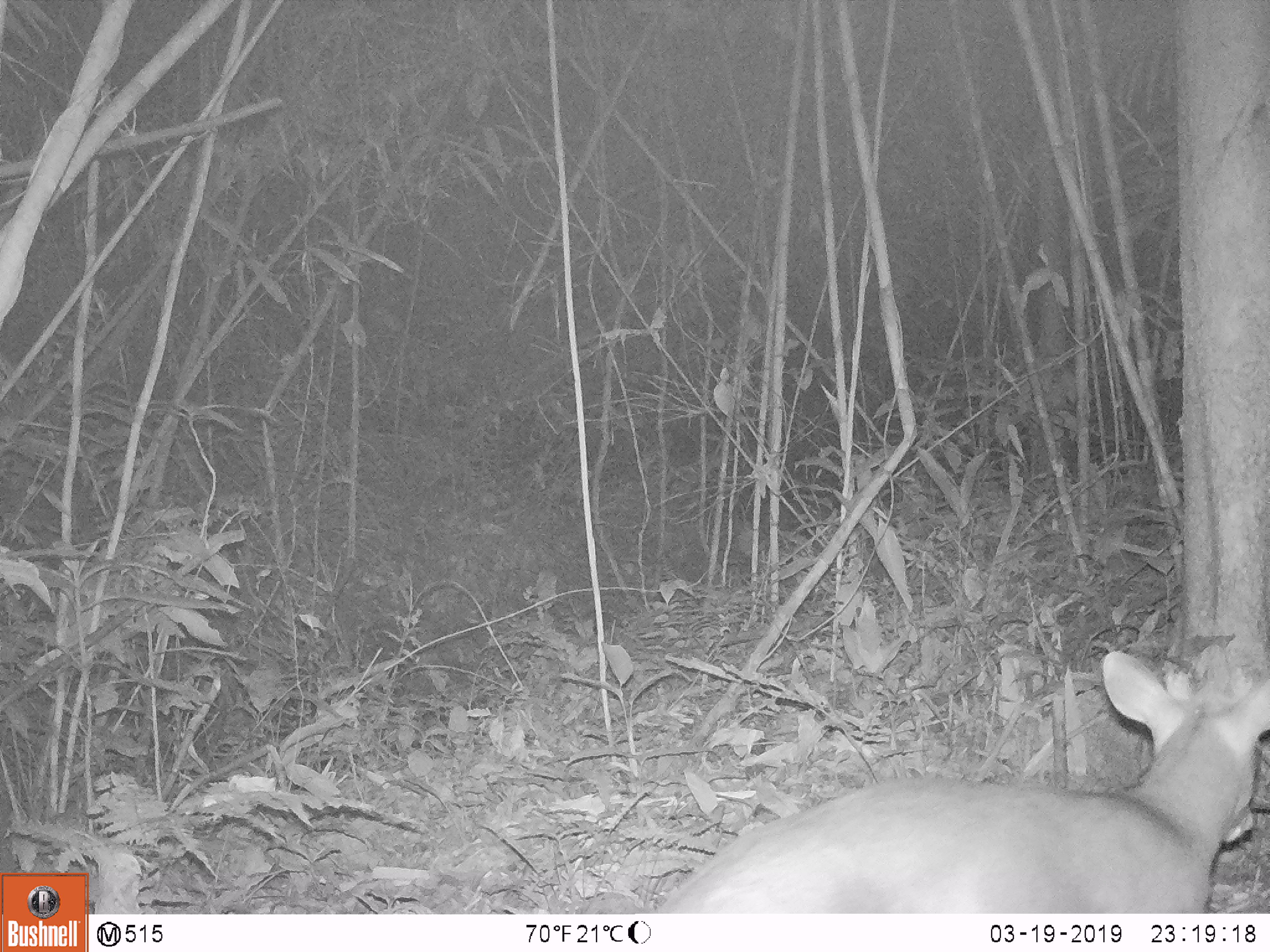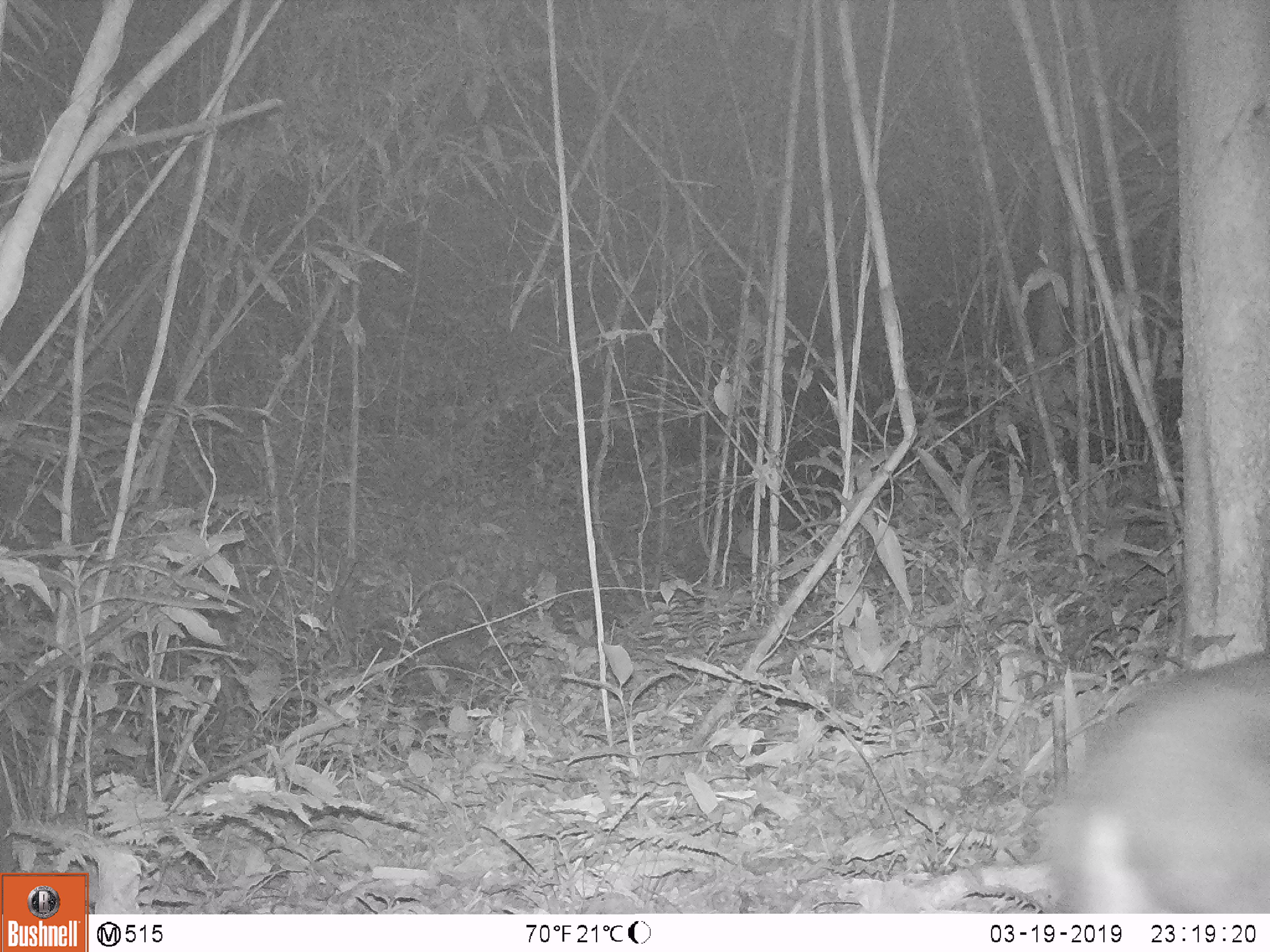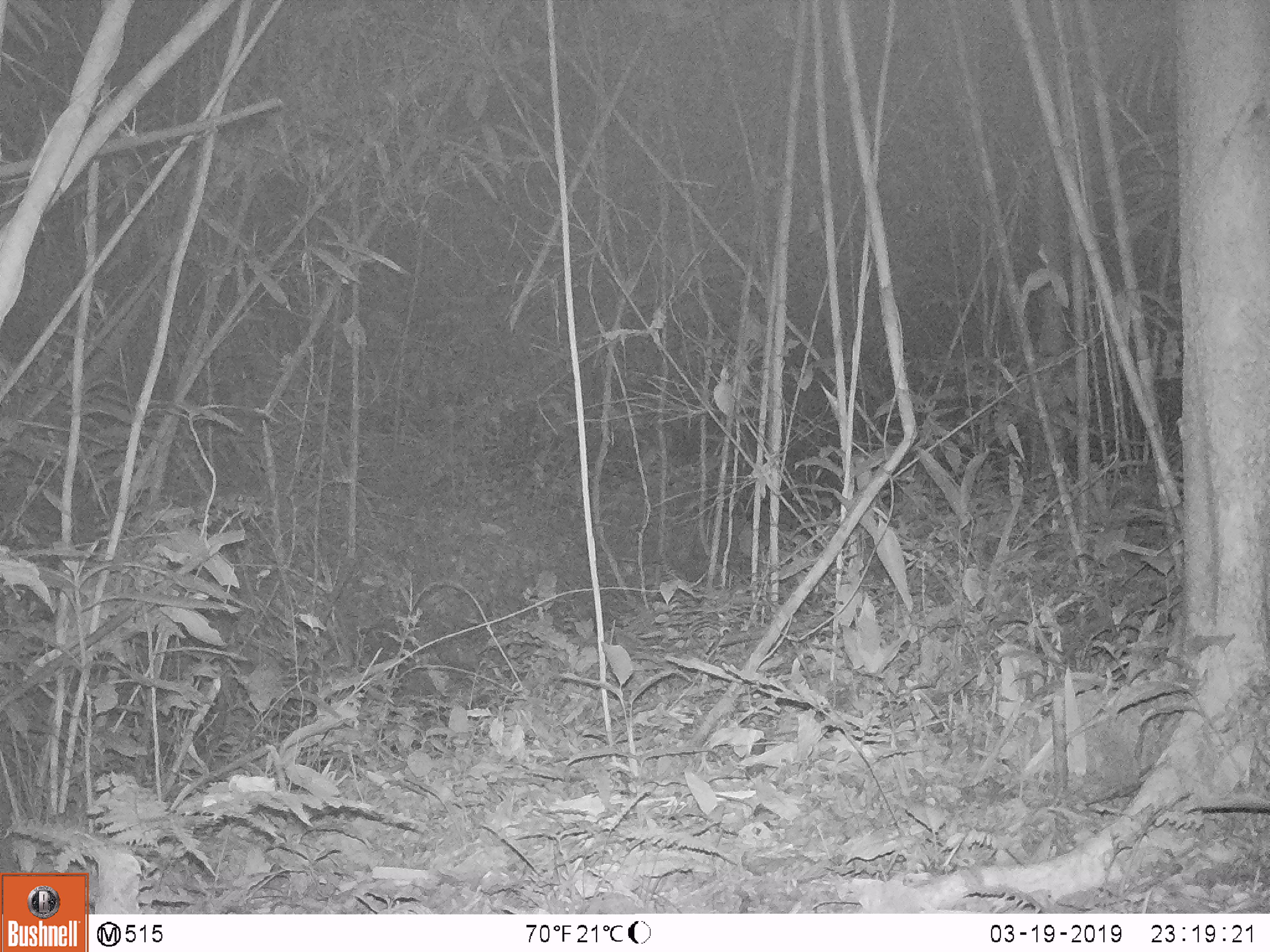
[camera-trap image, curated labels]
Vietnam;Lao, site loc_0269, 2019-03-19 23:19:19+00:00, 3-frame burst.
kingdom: Animalia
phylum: Chordata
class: Mammalia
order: Artiodactyla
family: Cervidae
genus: Muntiacus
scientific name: Muntiacus rooseveltorum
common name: roosevelt's muntjac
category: roosevelts muntjac group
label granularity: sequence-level